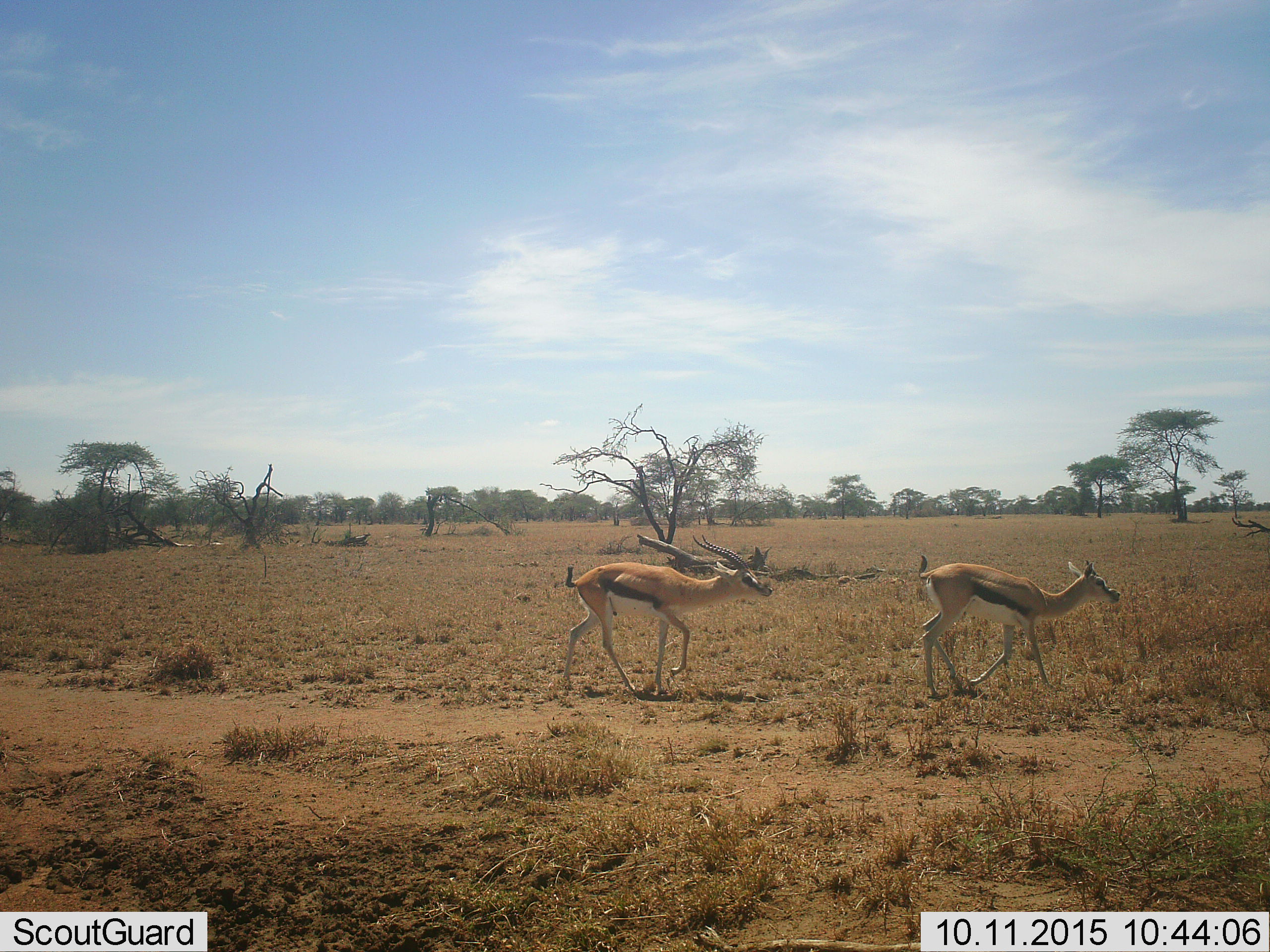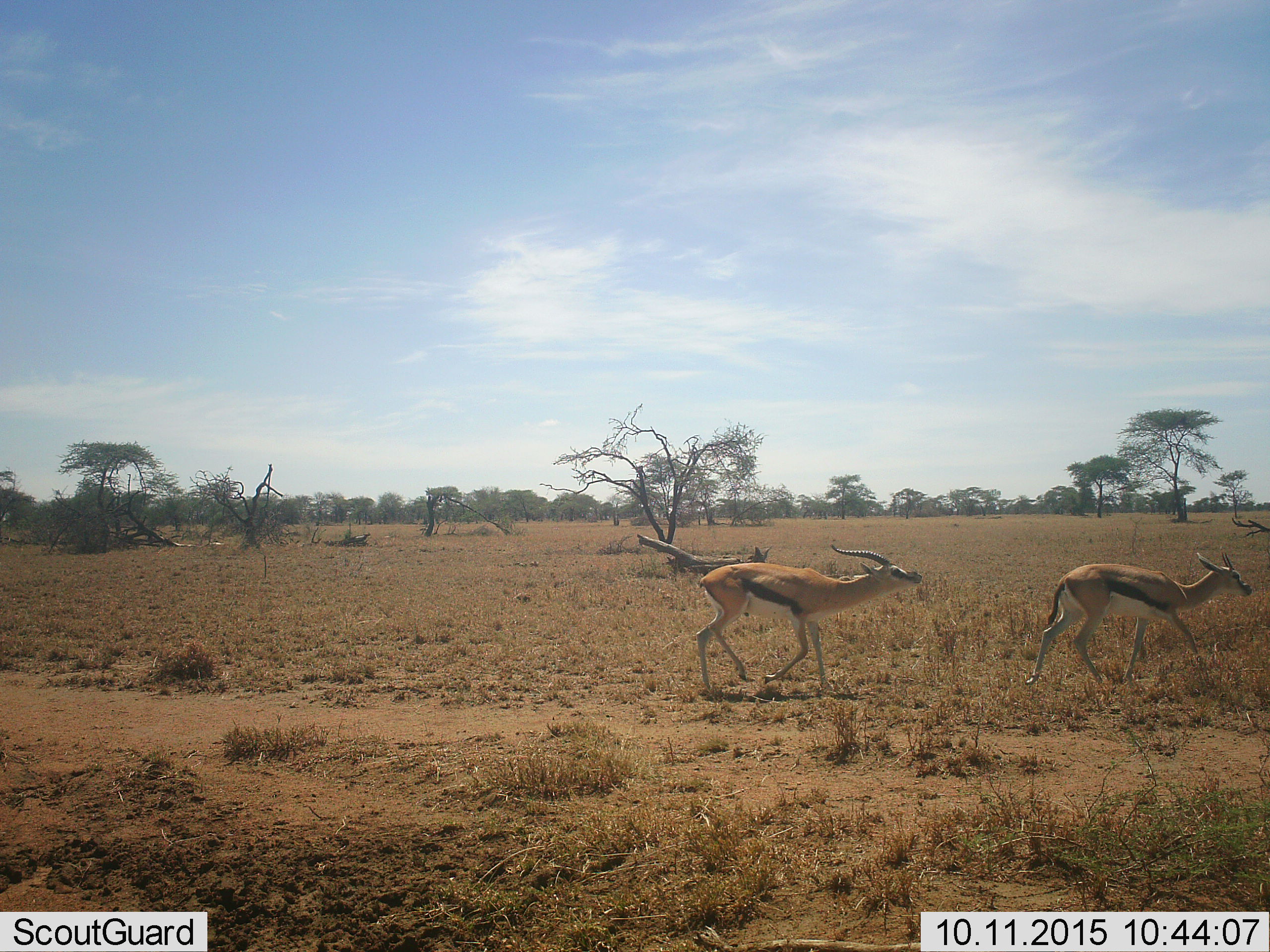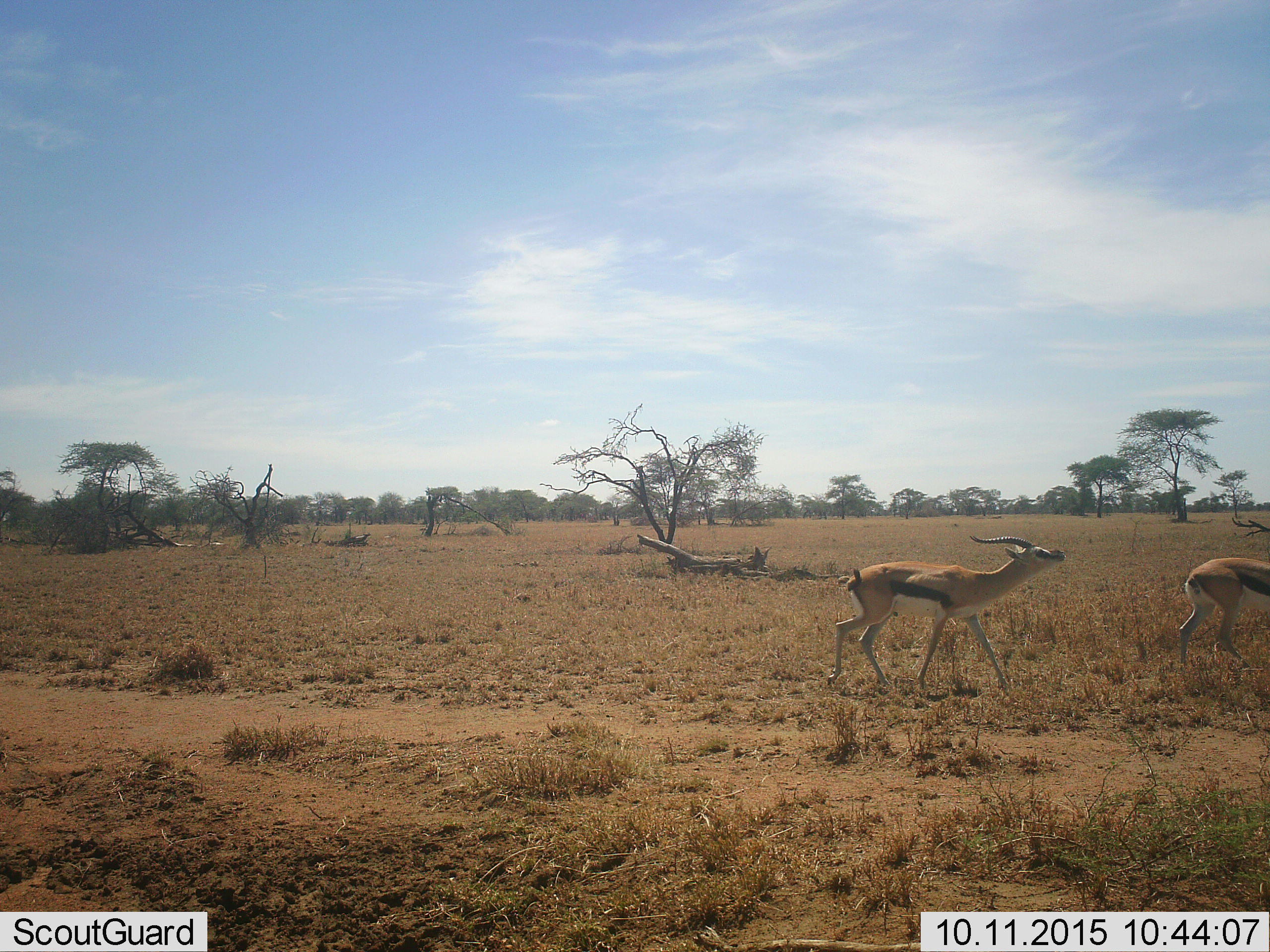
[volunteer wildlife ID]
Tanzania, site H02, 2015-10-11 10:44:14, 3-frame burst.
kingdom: Animalia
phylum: Chordata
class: Mammalia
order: Artiodactyla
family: Bovidae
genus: Eudorcas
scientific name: Eudorcas thomsonii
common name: thomson's gazelle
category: gazellethomsons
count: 2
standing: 0%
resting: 0%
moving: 80%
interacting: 50%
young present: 10%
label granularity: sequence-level